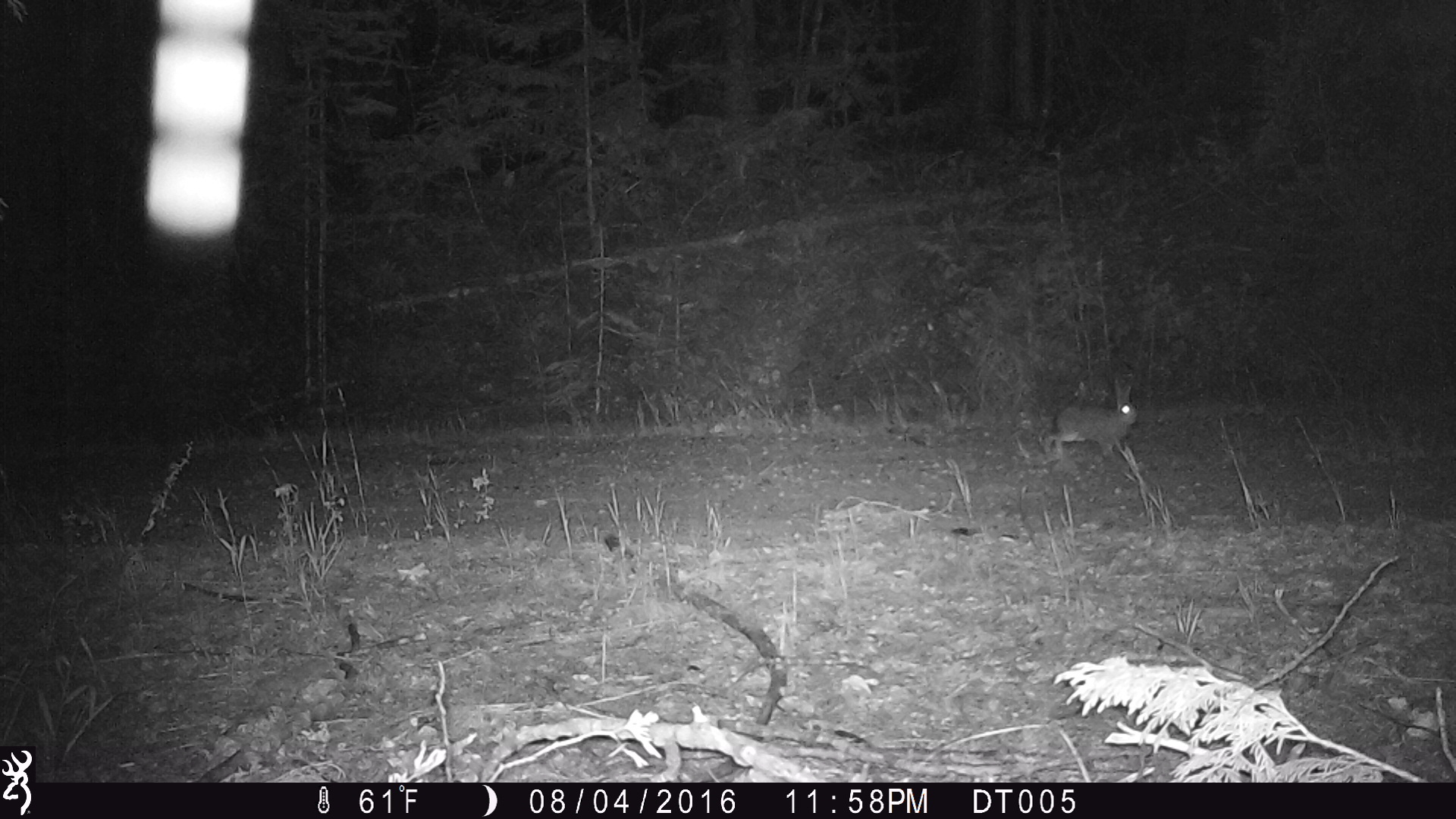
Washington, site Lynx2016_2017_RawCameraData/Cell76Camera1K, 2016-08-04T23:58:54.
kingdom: Animalia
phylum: Chordata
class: Mammalia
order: Lagomorpha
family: Leporidae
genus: Lepus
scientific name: Lepus americanus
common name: snowshoe hare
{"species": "Lepus americanus (snowshoe hare)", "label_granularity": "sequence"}